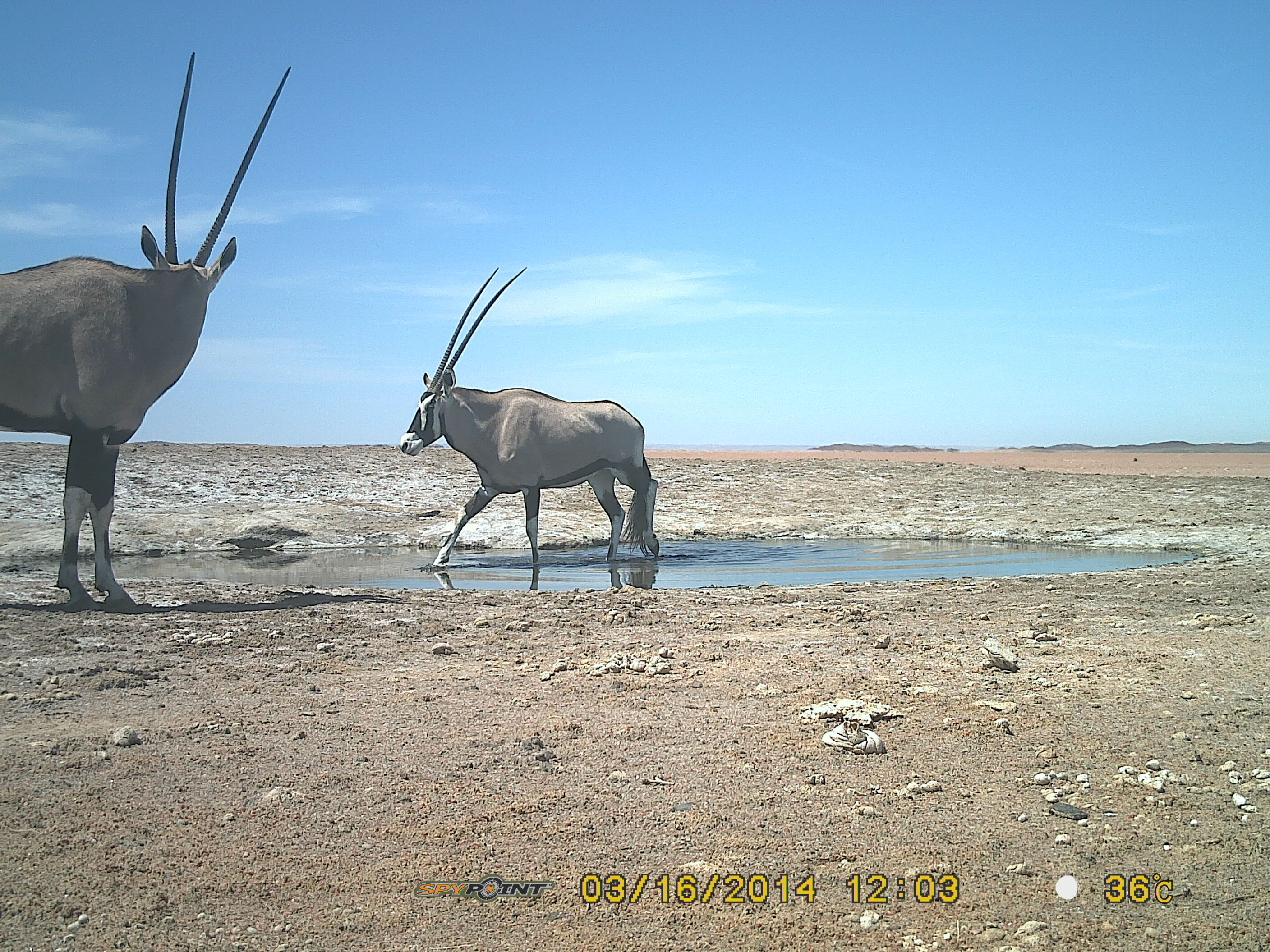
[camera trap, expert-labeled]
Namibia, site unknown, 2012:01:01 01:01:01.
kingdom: Animalia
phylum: Chordata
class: Mammalia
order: Artiodactyla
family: Bovidae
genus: Oryx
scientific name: Oryx gazella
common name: gemsbok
Oryx gazella (gemsbok).